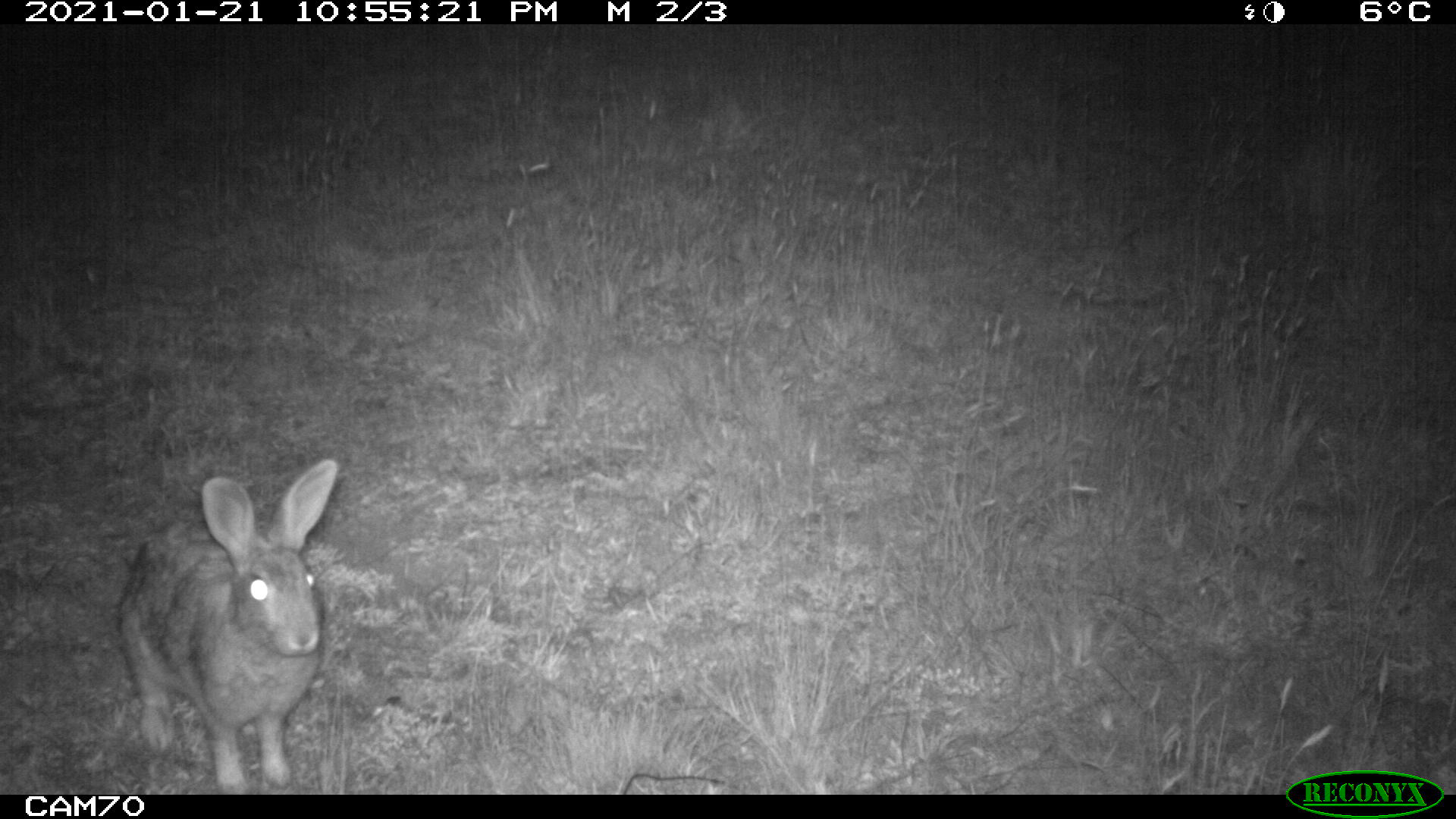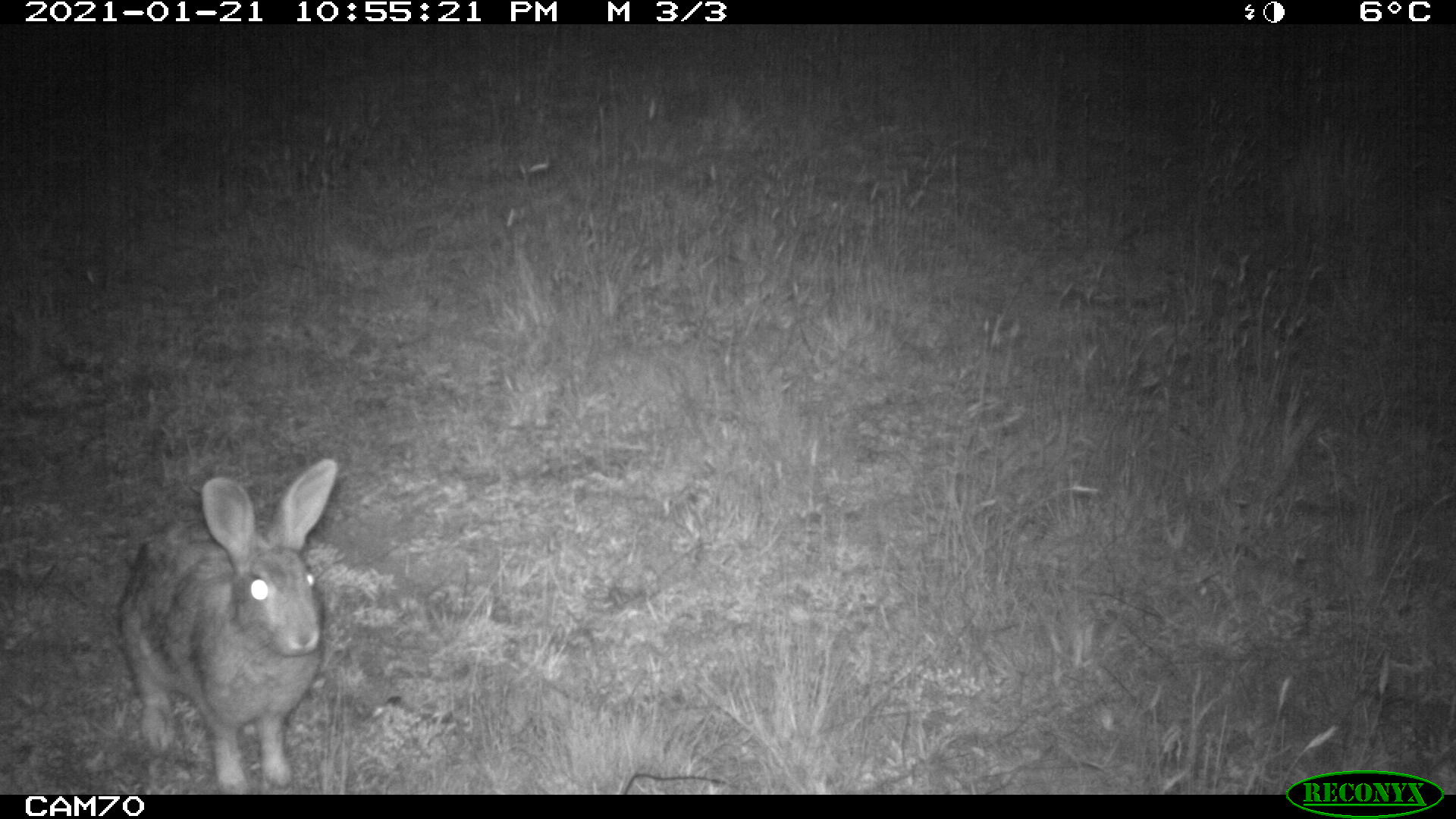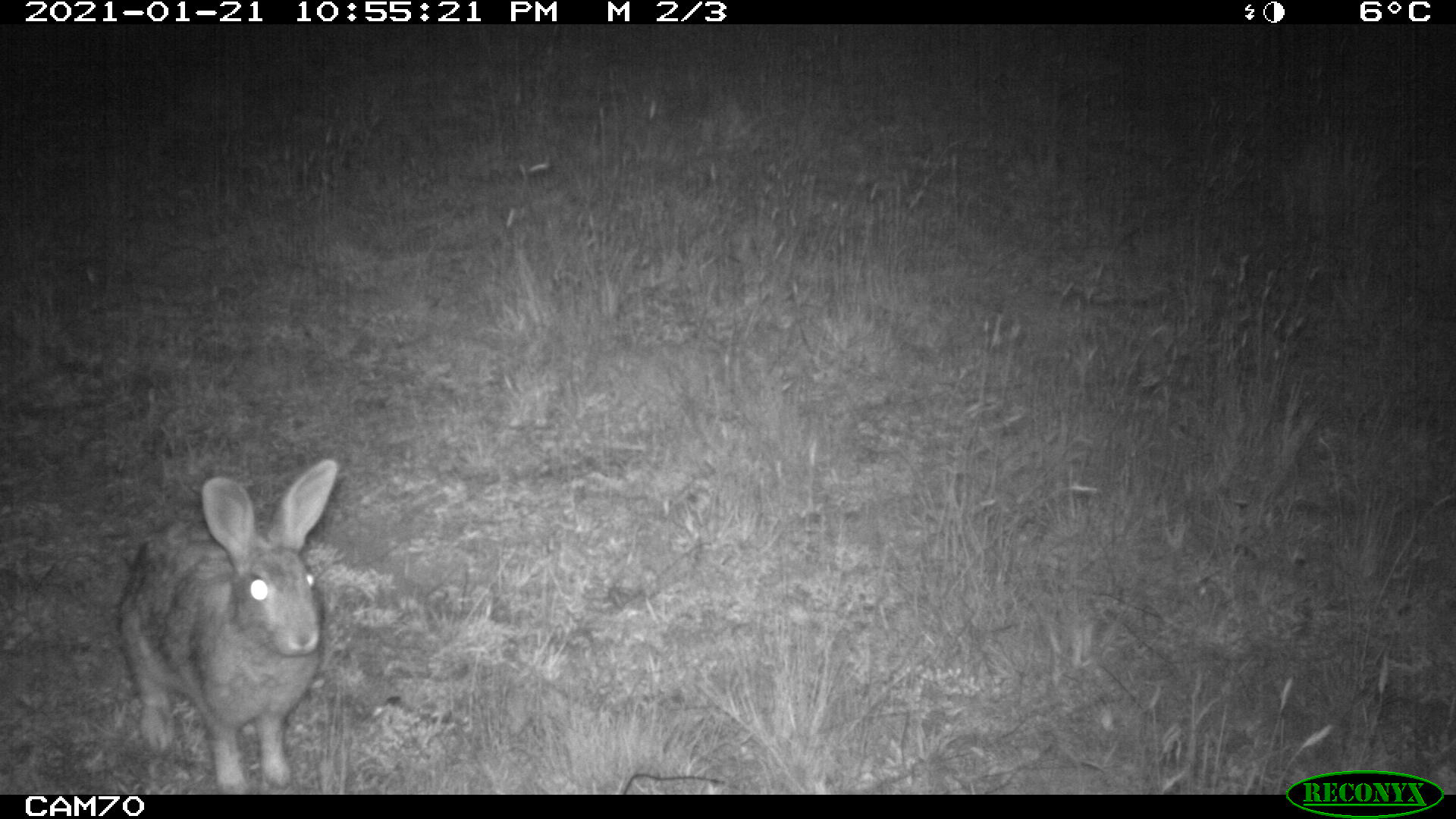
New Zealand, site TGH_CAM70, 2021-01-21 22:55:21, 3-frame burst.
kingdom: Animalia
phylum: Chordata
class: Mammalia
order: Lagomorpha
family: Leporidae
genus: Oryctolagus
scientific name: Oryctolagus cuniculus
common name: european rabbit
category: rabbit